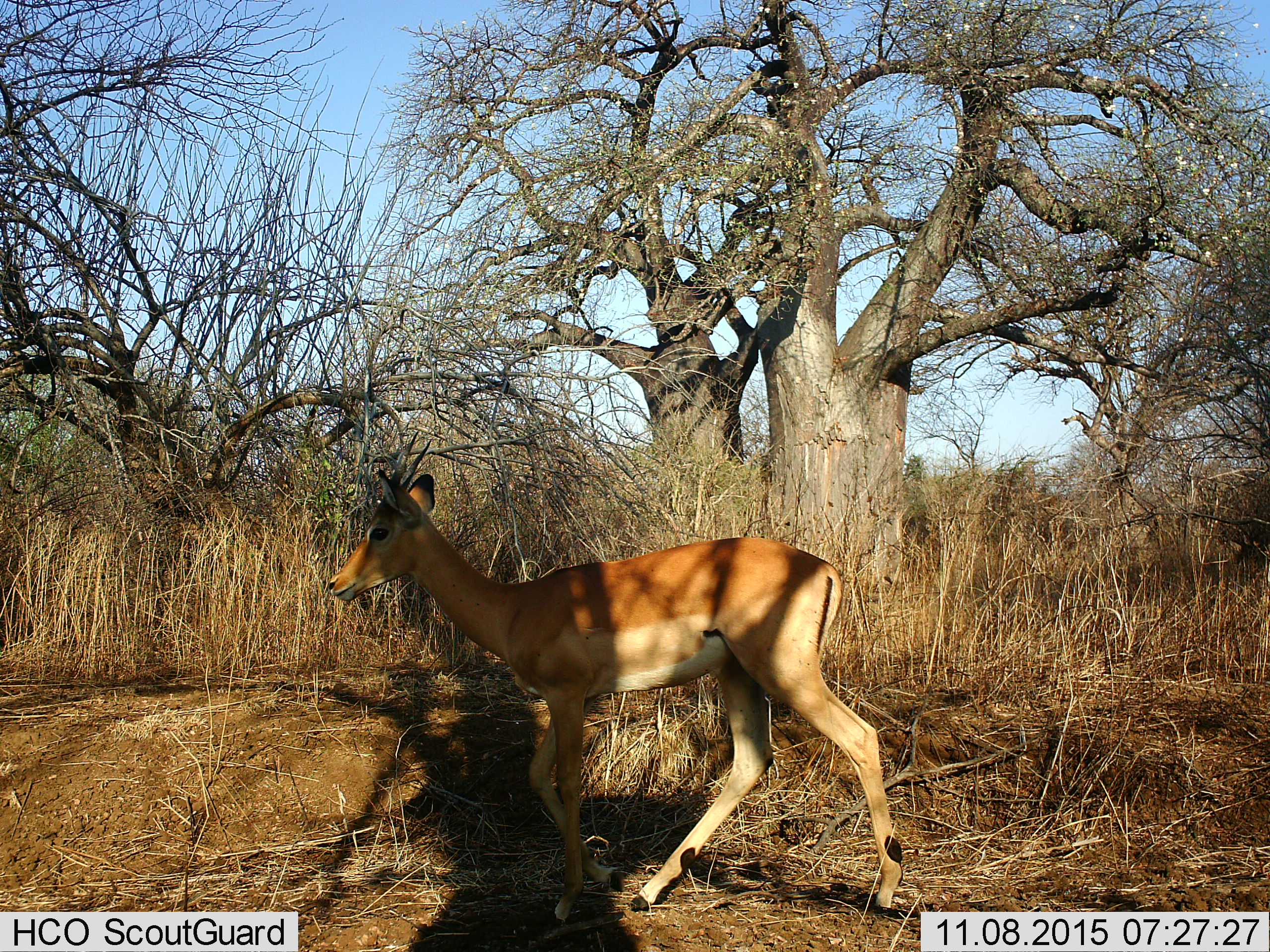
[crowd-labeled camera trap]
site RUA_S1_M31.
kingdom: Animalia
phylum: Chordata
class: Mammalia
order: Artiodactyla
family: Bovidae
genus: Aepyceros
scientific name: Aepyceros melampus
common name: impala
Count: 1.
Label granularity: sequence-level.